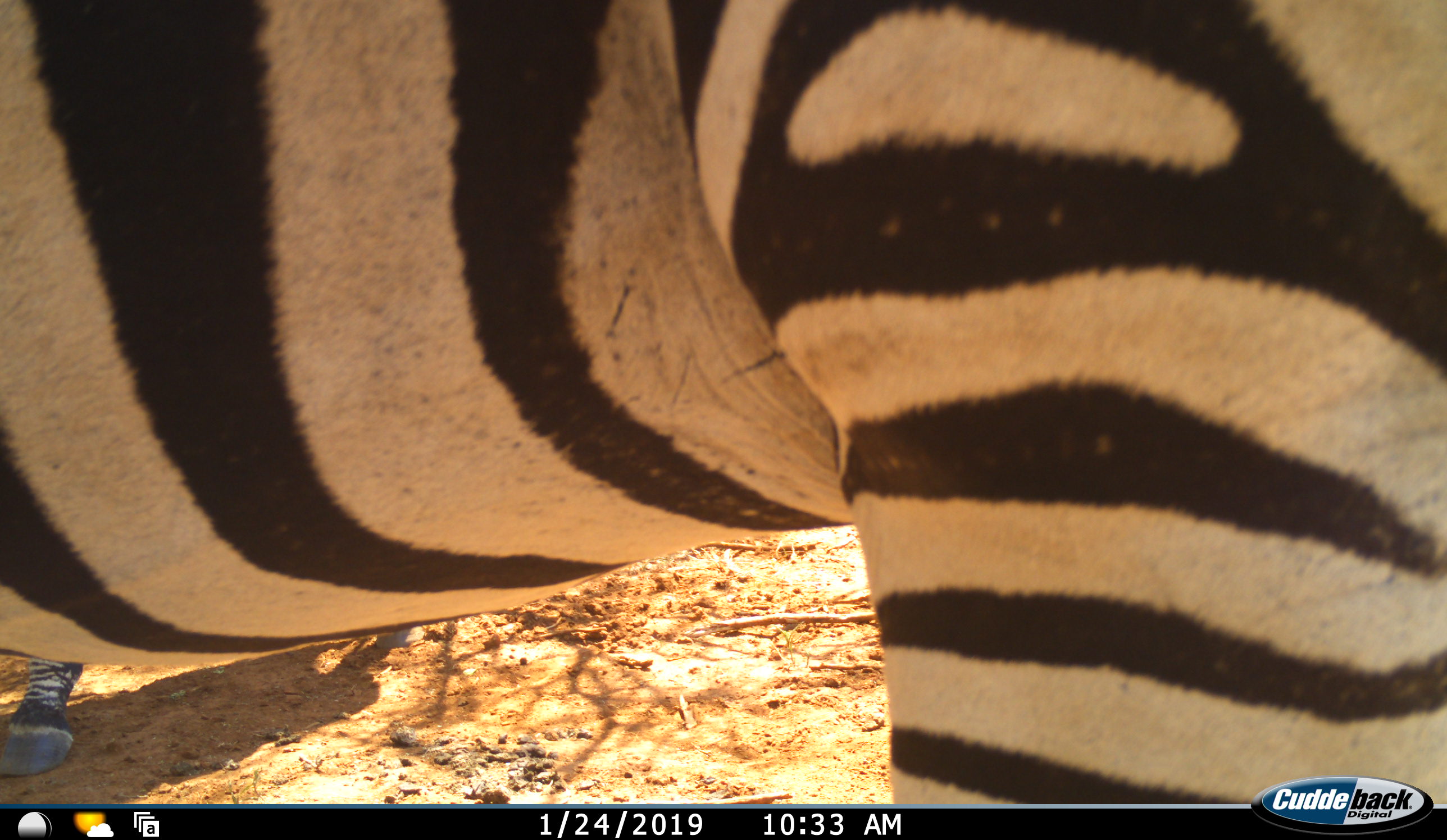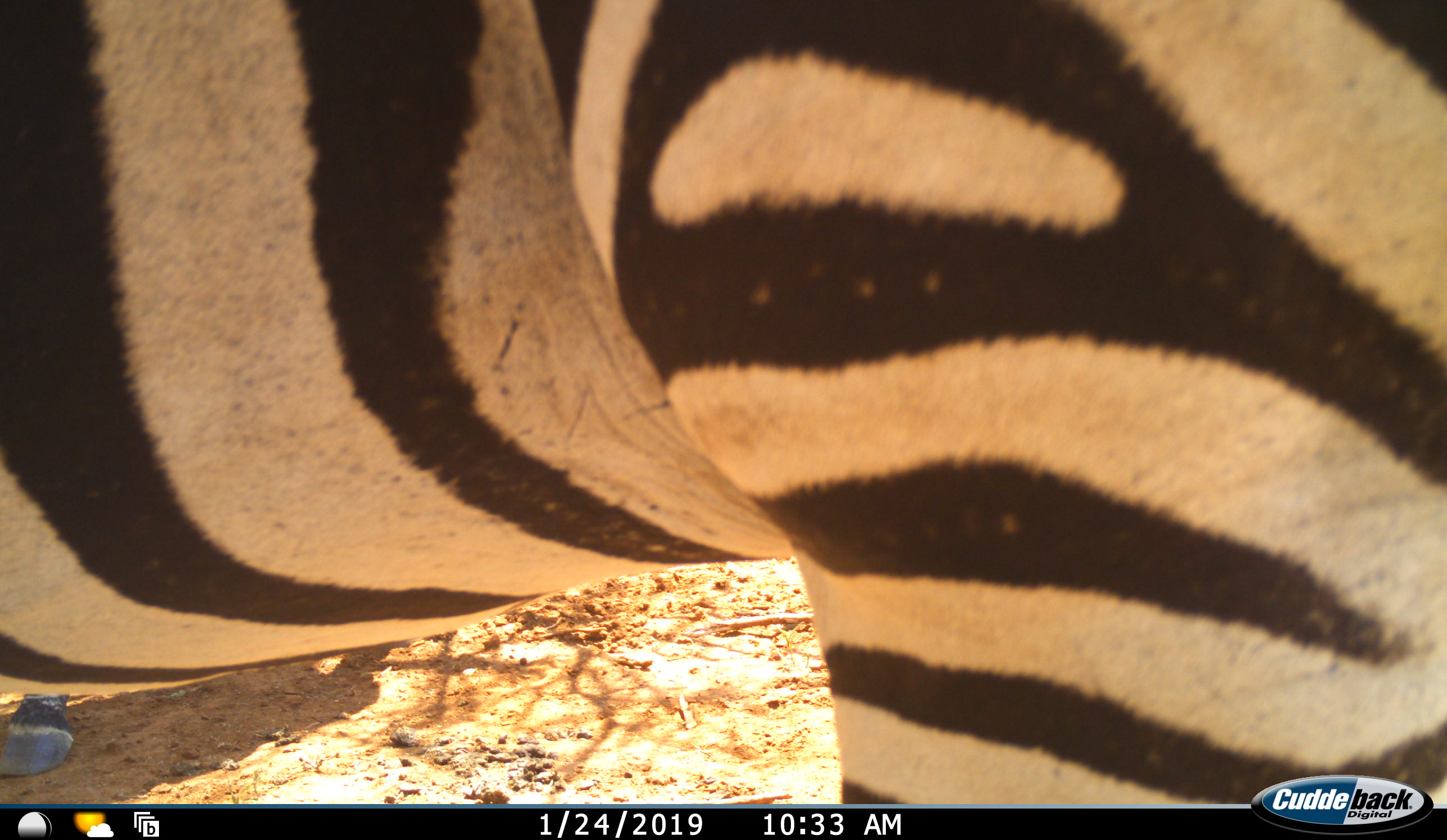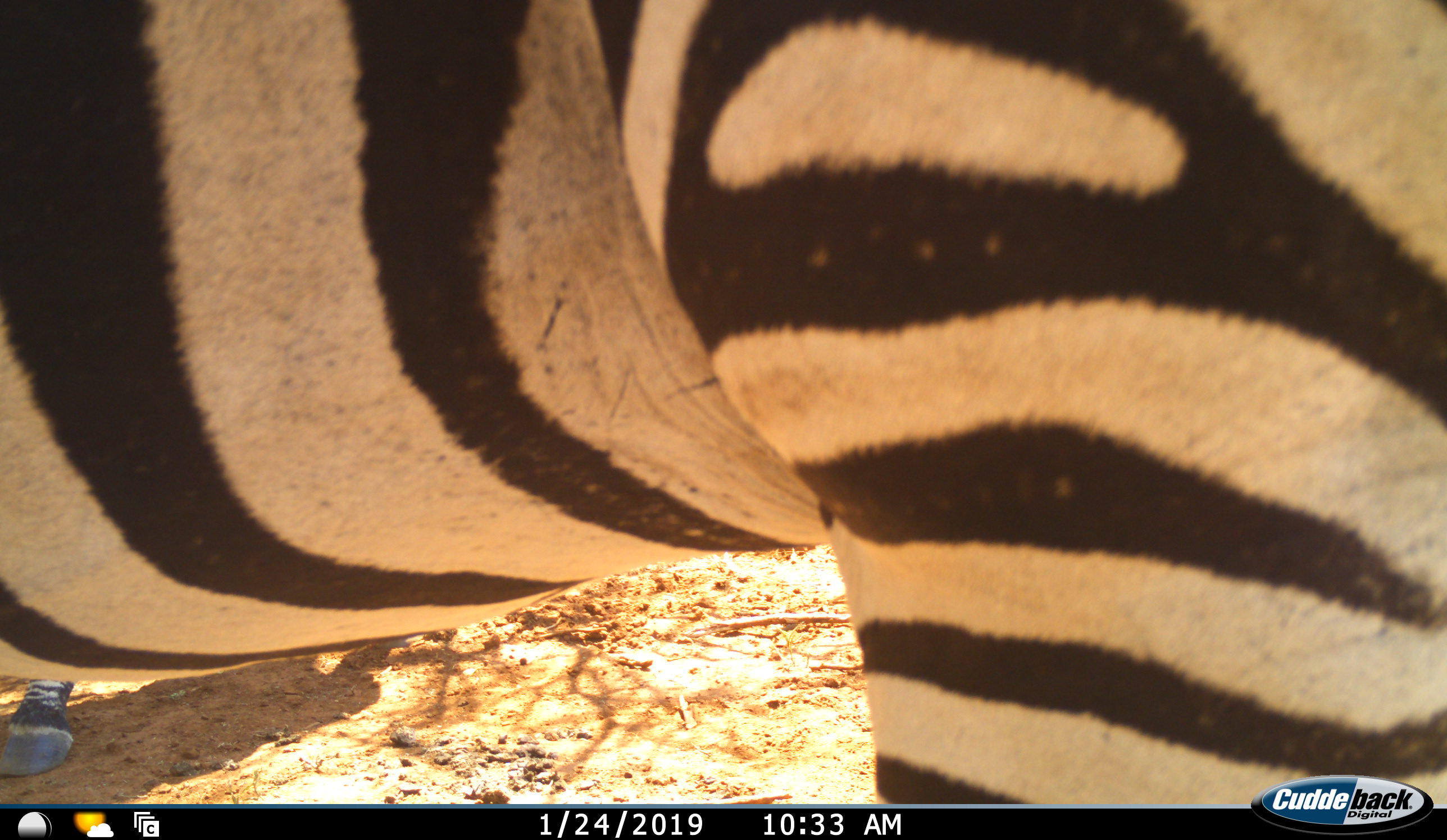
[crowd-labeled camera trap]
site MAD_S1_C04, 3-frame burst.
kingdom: Animalia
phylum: Chordata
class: Mammalia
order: Perissodactyla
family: Equidae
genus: Equus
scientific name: Equus quagga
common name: plains zebra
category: zebraplains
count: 2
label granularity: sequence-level